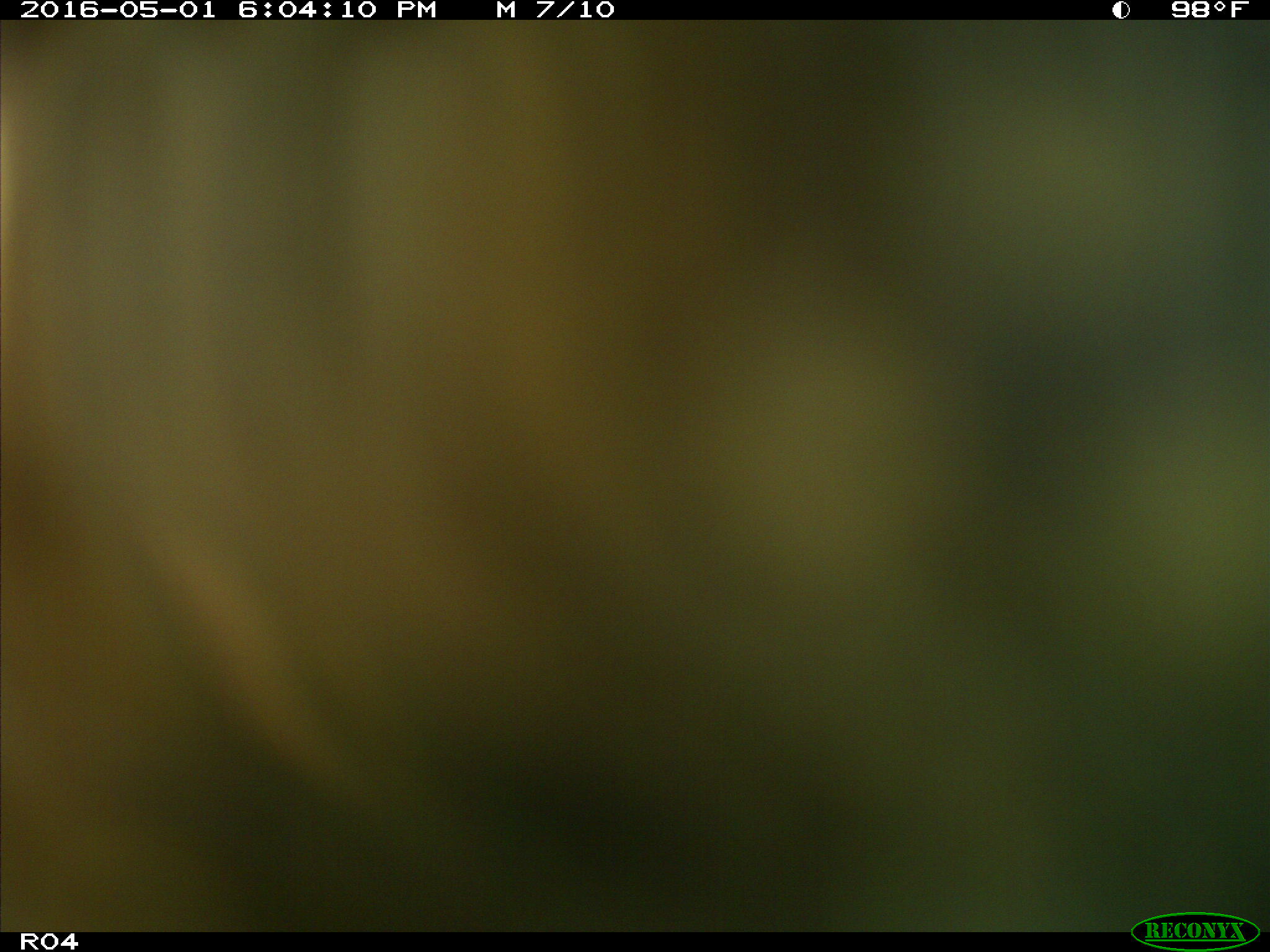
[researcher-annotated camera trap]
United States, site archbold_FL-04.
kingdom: Animalia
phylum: Chordata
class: Mammalia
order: Artiodactyla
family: Bovidae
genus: Bos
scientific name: Bos taurus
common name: domestic cow